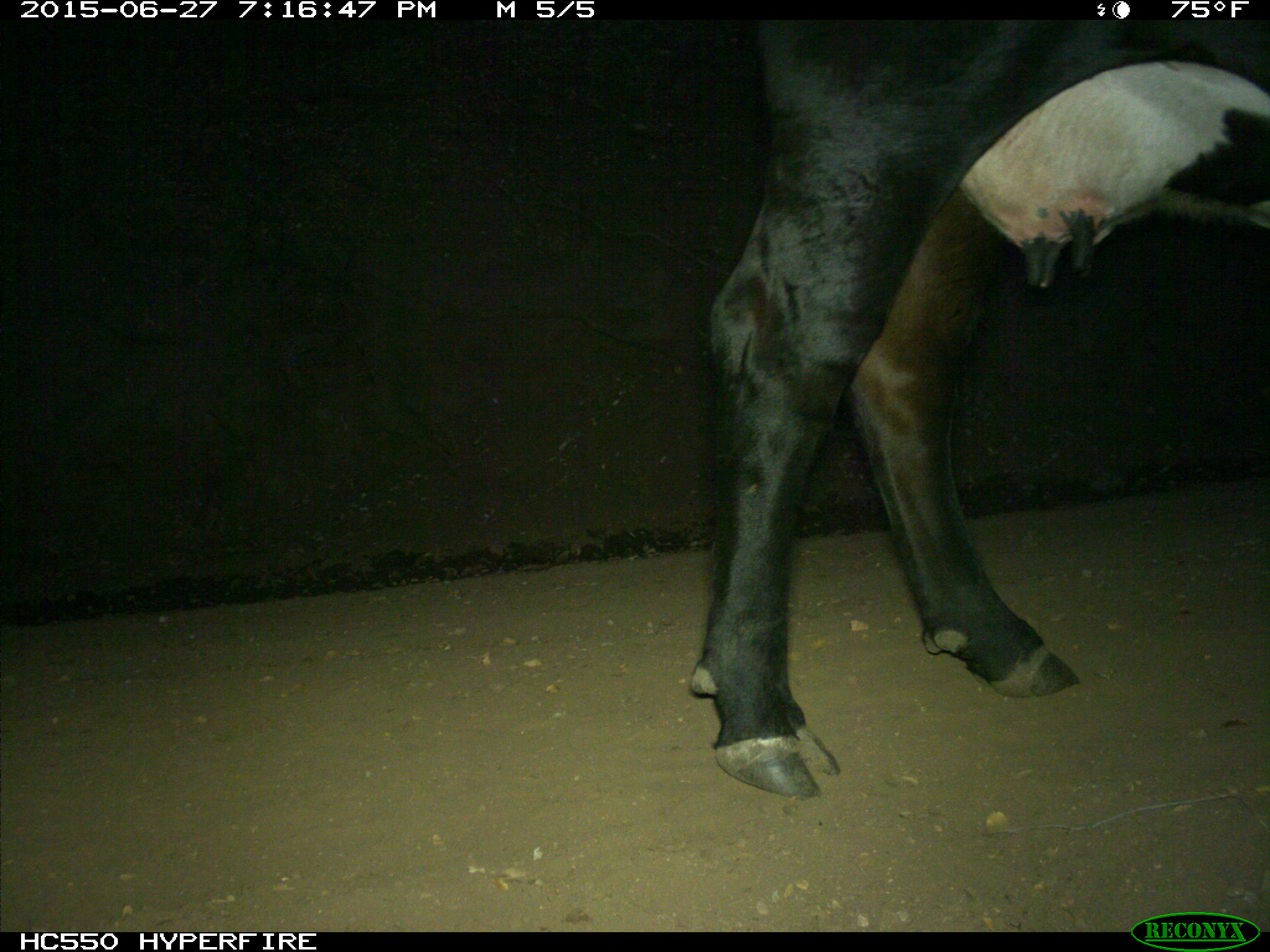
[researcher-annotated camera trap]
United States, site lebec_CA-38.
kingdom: Animalia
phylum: Chordata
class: Mammalia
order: Artiodactyla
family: Bovidae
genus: Bos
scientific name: Bos taurus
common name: domestic cow